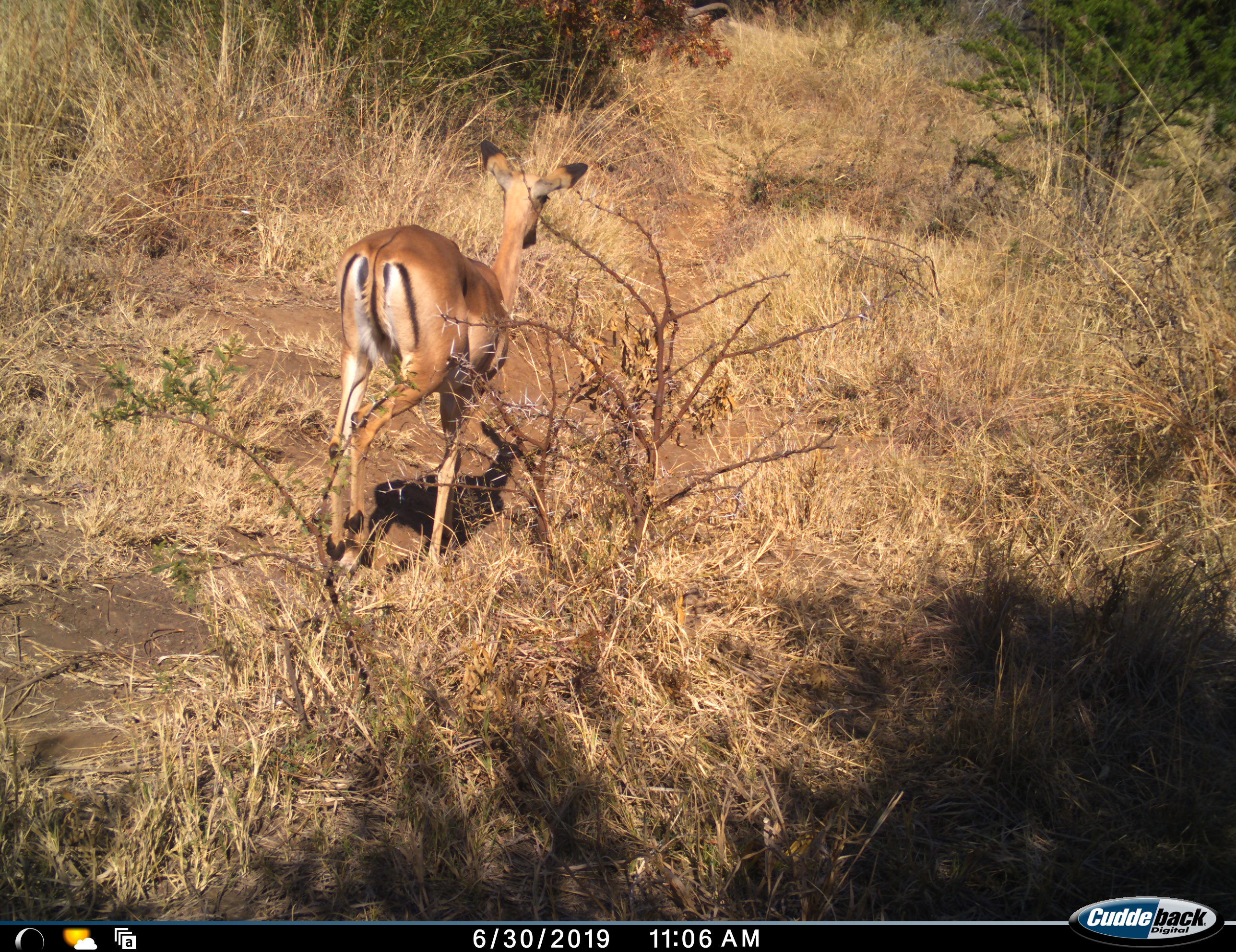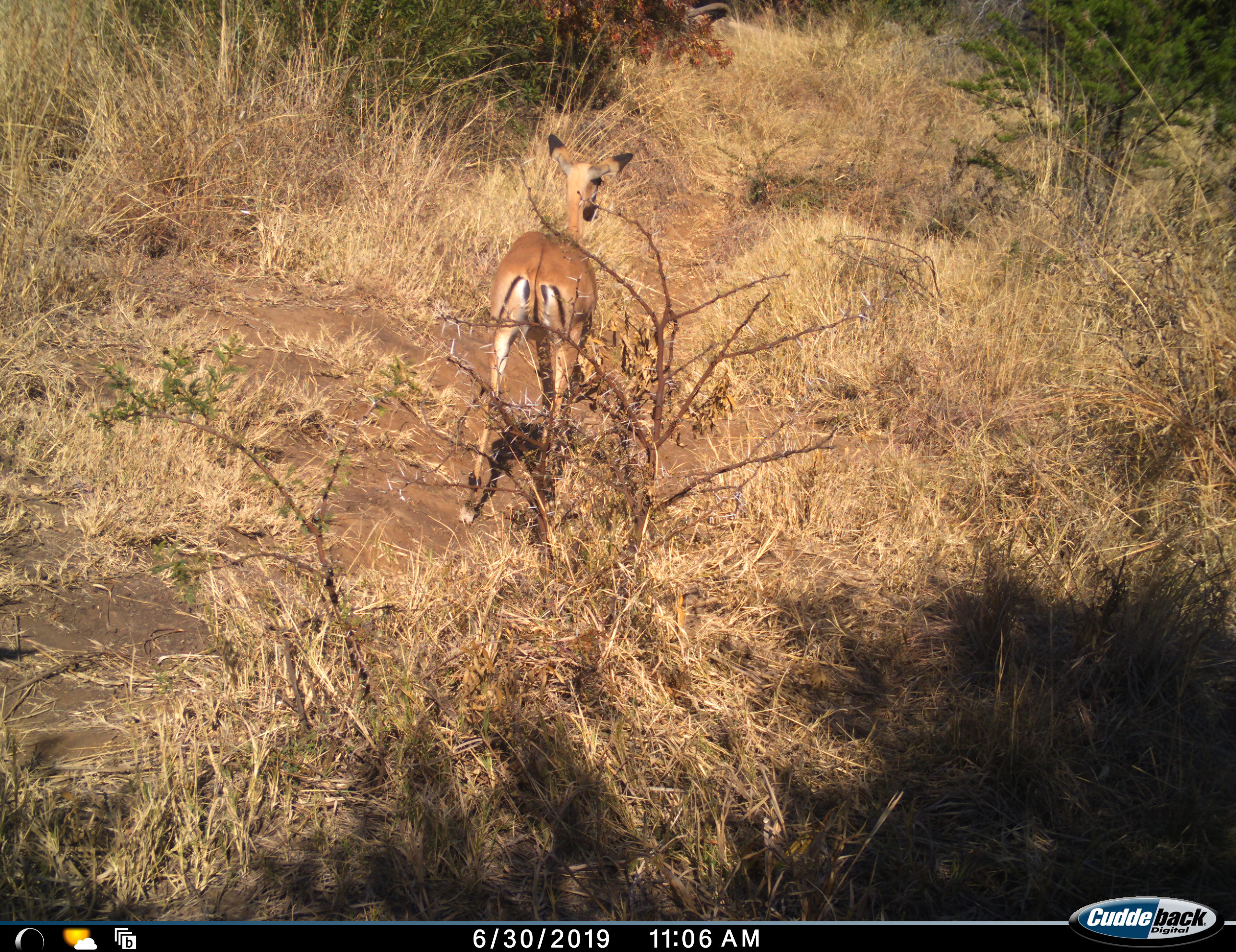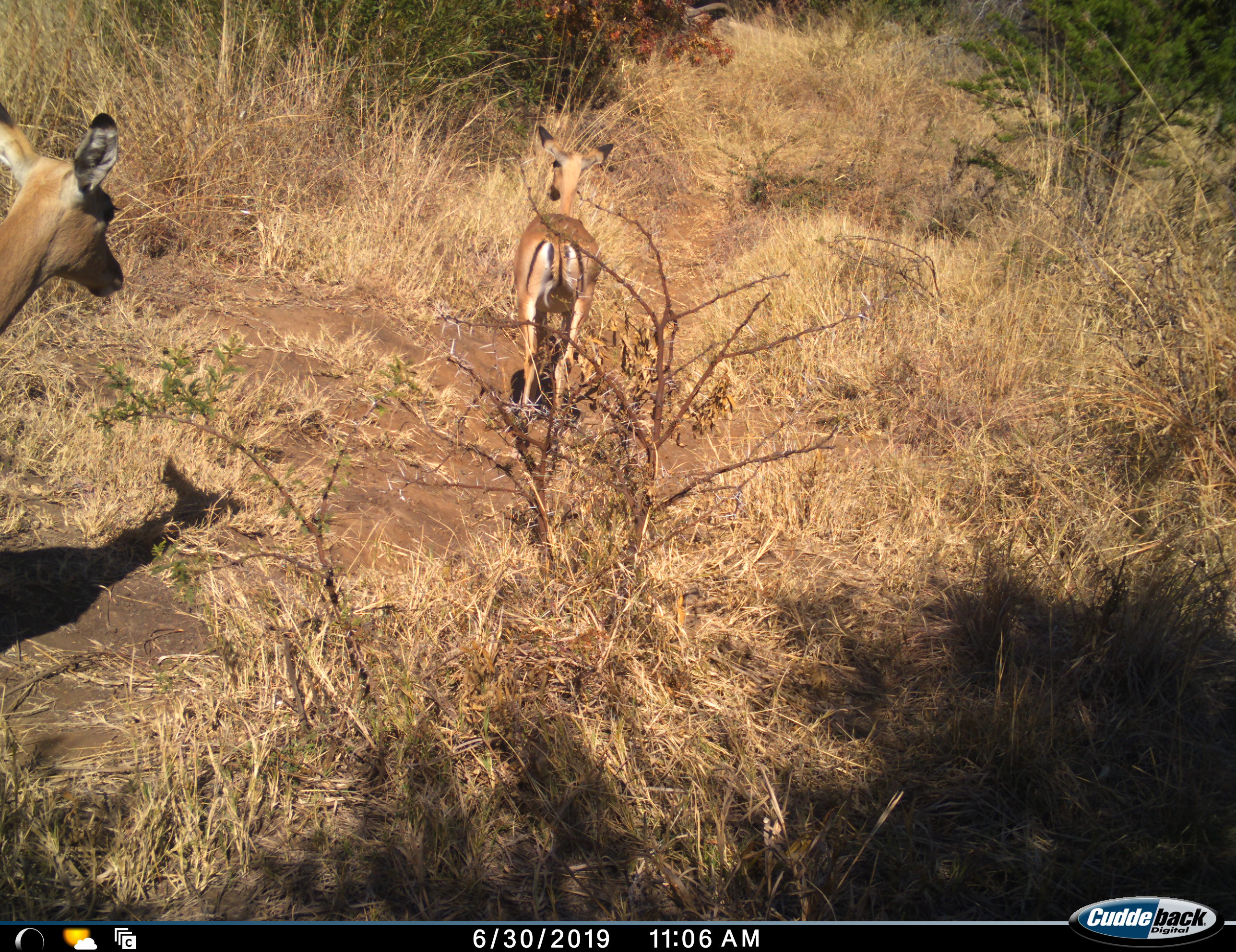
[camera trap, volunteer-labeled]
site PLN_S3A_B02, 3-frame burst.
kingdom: Animalia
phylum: Chordata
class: Mammalia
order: Artiodactyla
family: Bovidae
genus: Aepyceros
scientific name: Aepyceros melampus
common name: impala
Impala (Aepyceros melampus), count 2. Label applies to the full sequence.